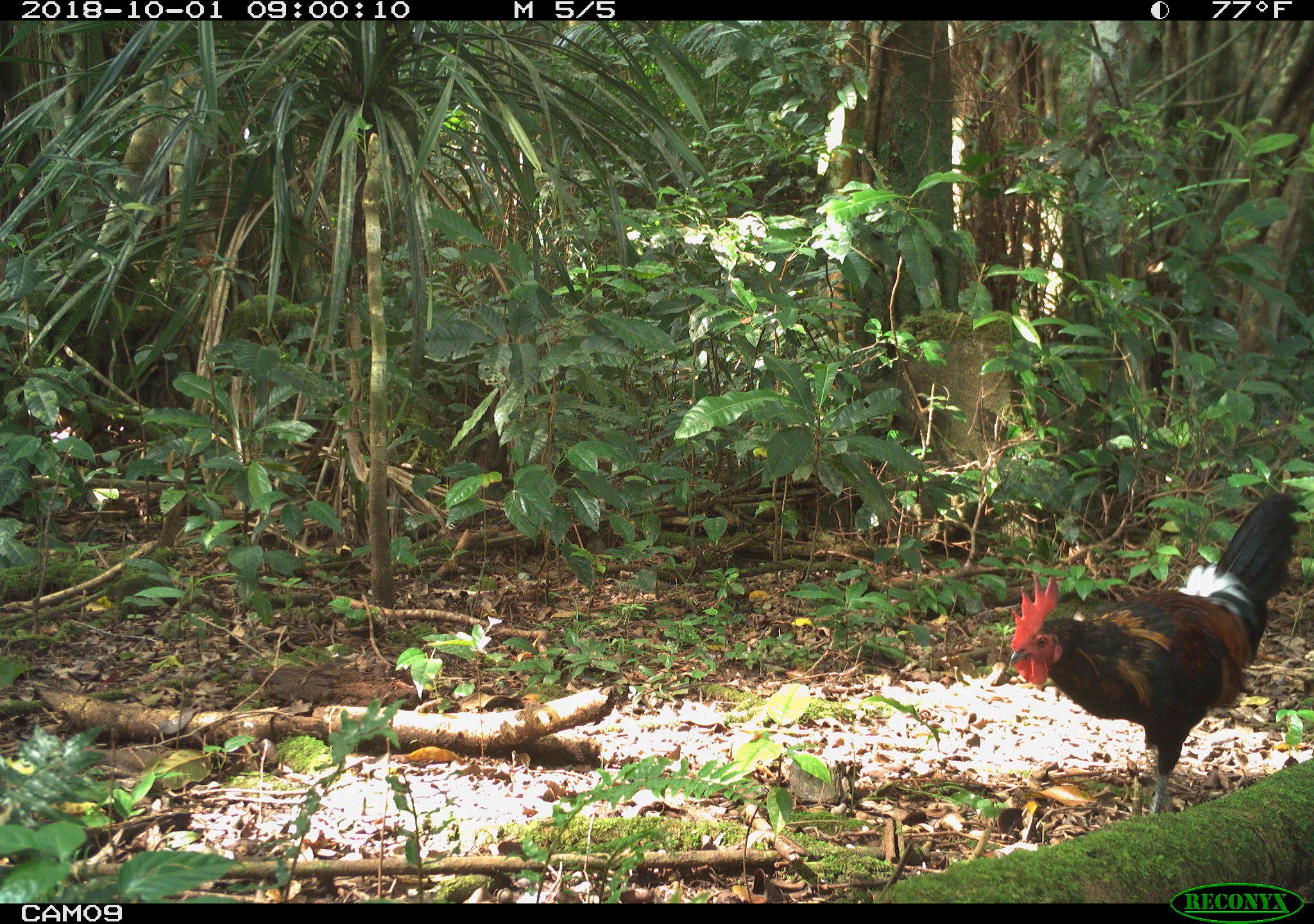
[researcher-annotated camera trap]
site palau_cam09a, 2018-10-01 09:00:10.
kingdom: Animalia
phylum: Chordata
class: Aves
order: Galliformes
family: Phasianidae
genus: Gallus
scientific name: Gallus gallus domesticus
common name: rooster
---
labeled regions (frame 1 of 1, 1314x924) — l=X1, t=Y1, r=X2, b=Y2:
rooster: l=1004, t=479, r=1308, b=828